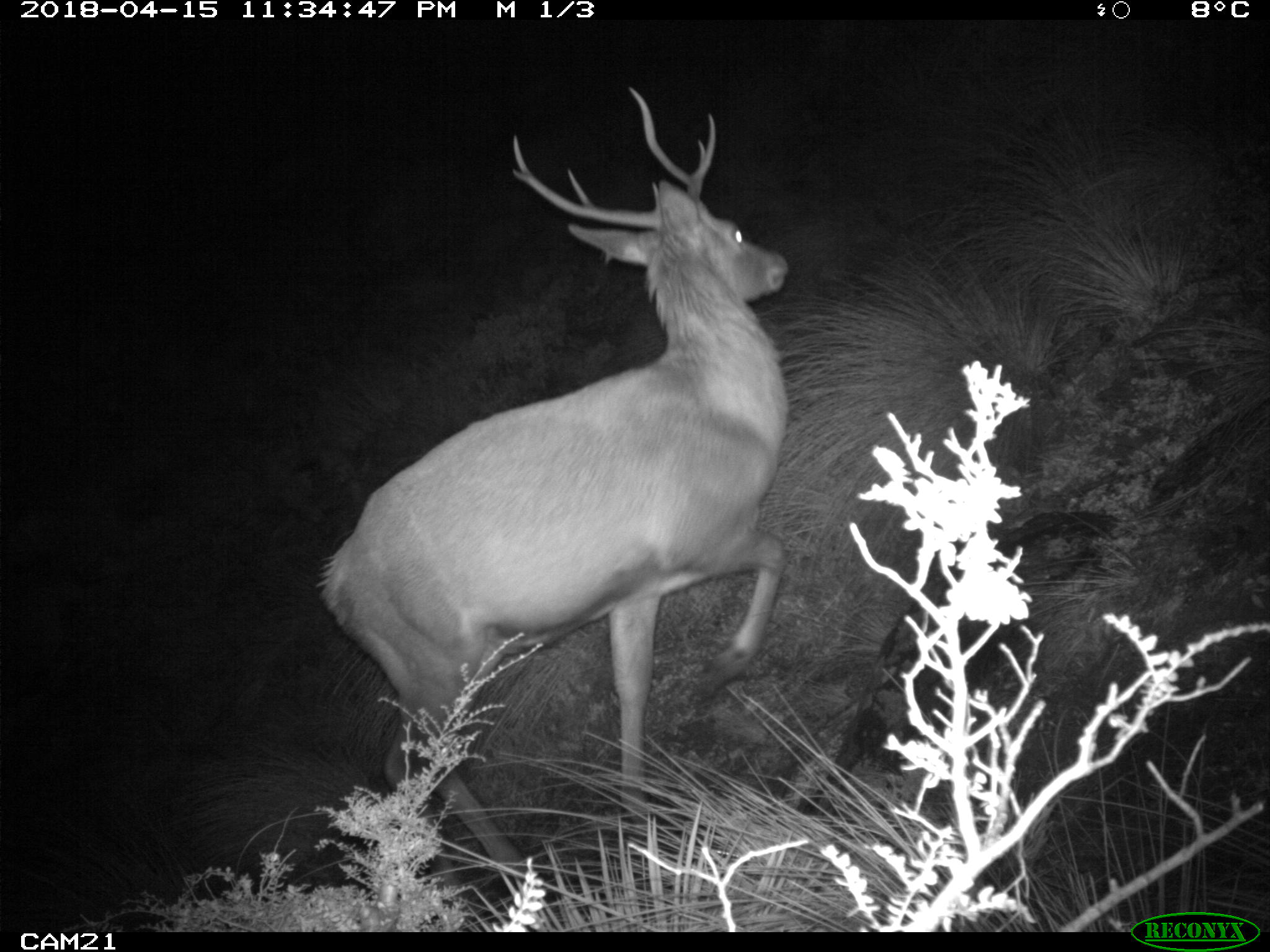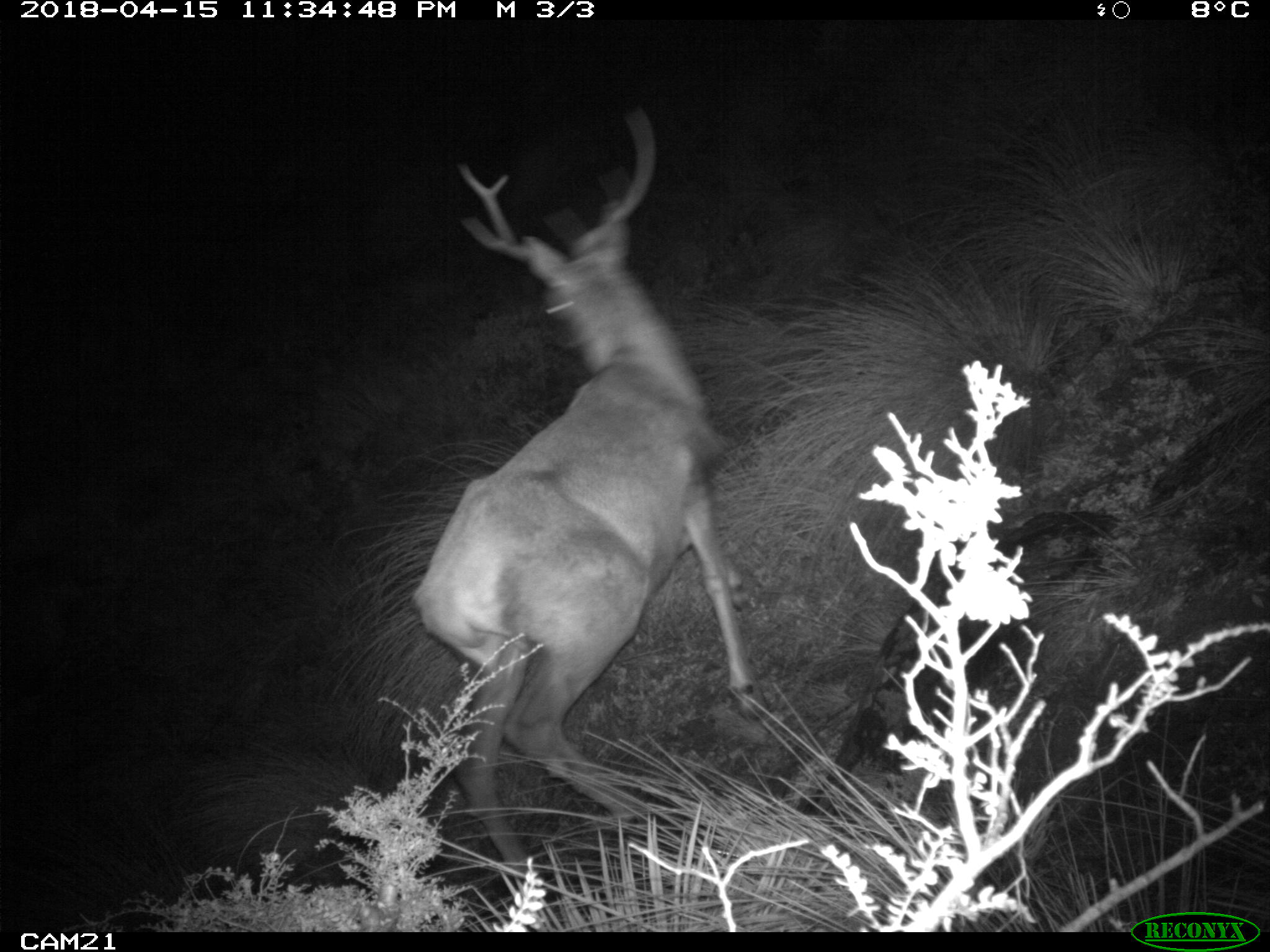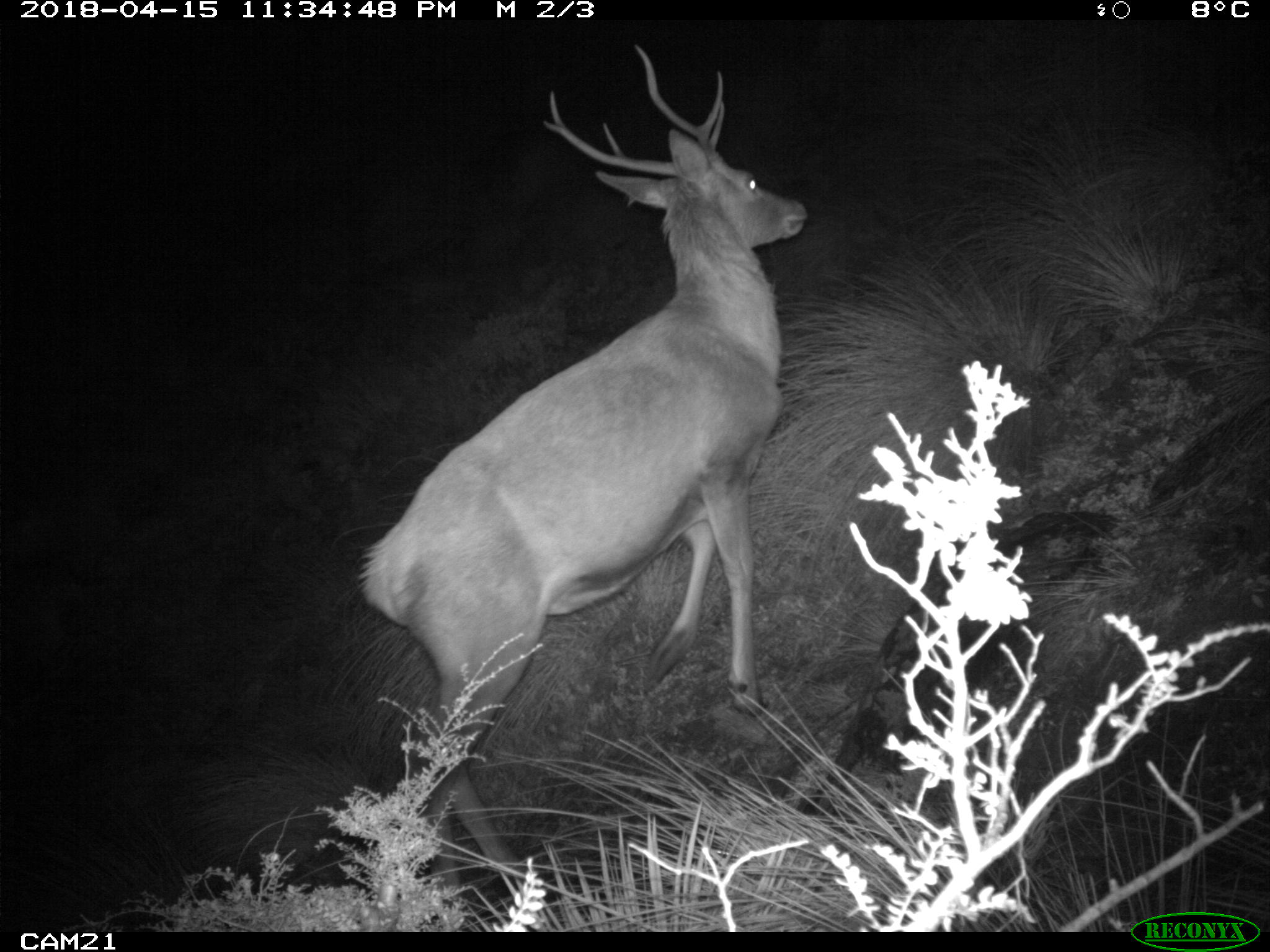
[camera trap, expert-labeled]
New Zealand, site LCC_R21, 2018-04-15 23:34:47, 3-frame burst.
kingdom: Animalia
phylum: Chordata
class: Mammalia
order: Artiodactyla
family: Cervidae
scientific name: Cervidae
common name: deer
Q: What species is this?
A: Deer (Cervidae).